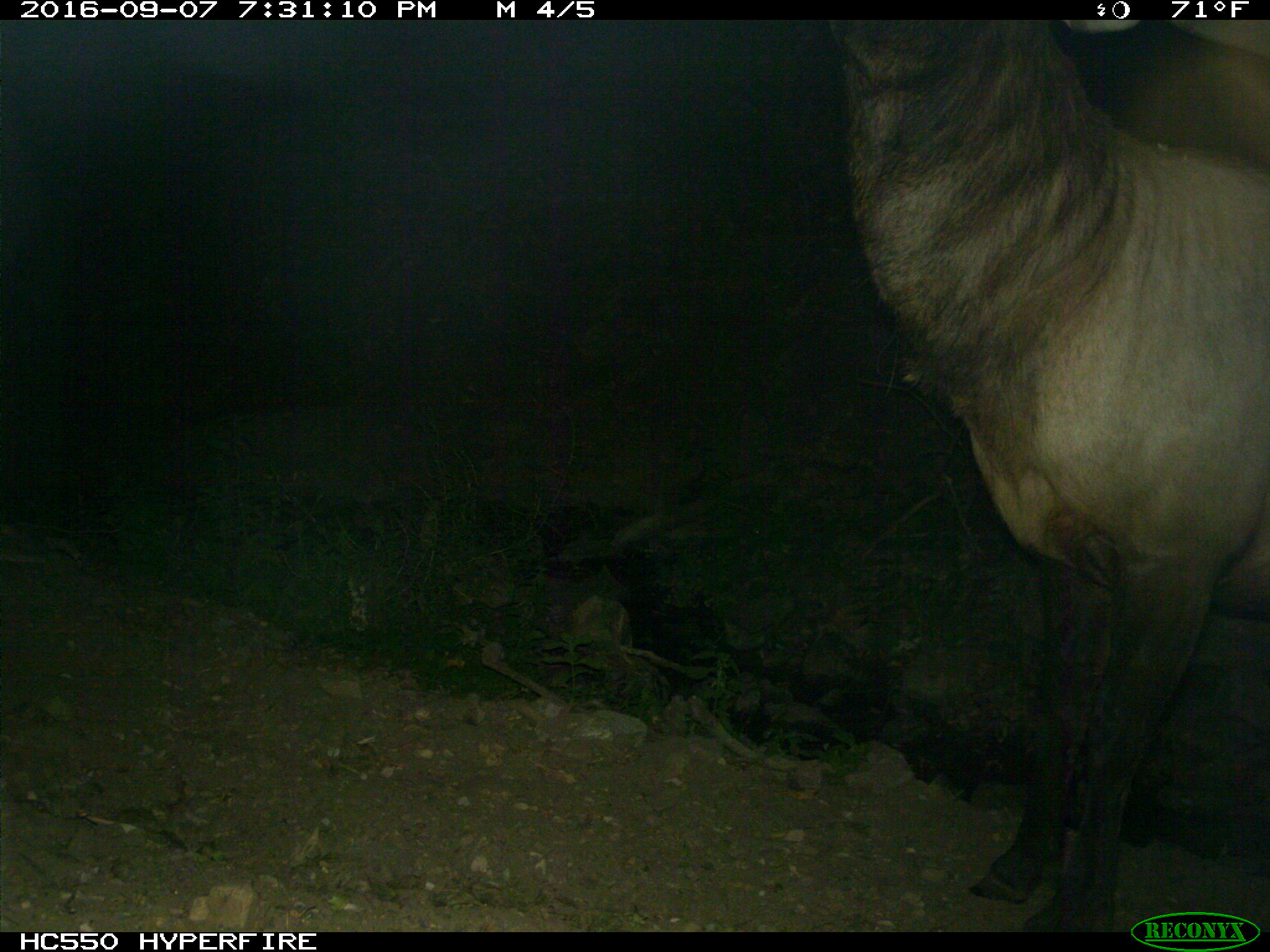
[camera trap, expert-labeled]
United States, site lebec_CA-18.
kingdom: Animalia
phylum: Chordata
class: Mammalia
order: Artiodactyla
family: Cervidae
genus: Cervus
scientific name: Cervus canadensis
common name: elk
Cervus canadensis (elk).